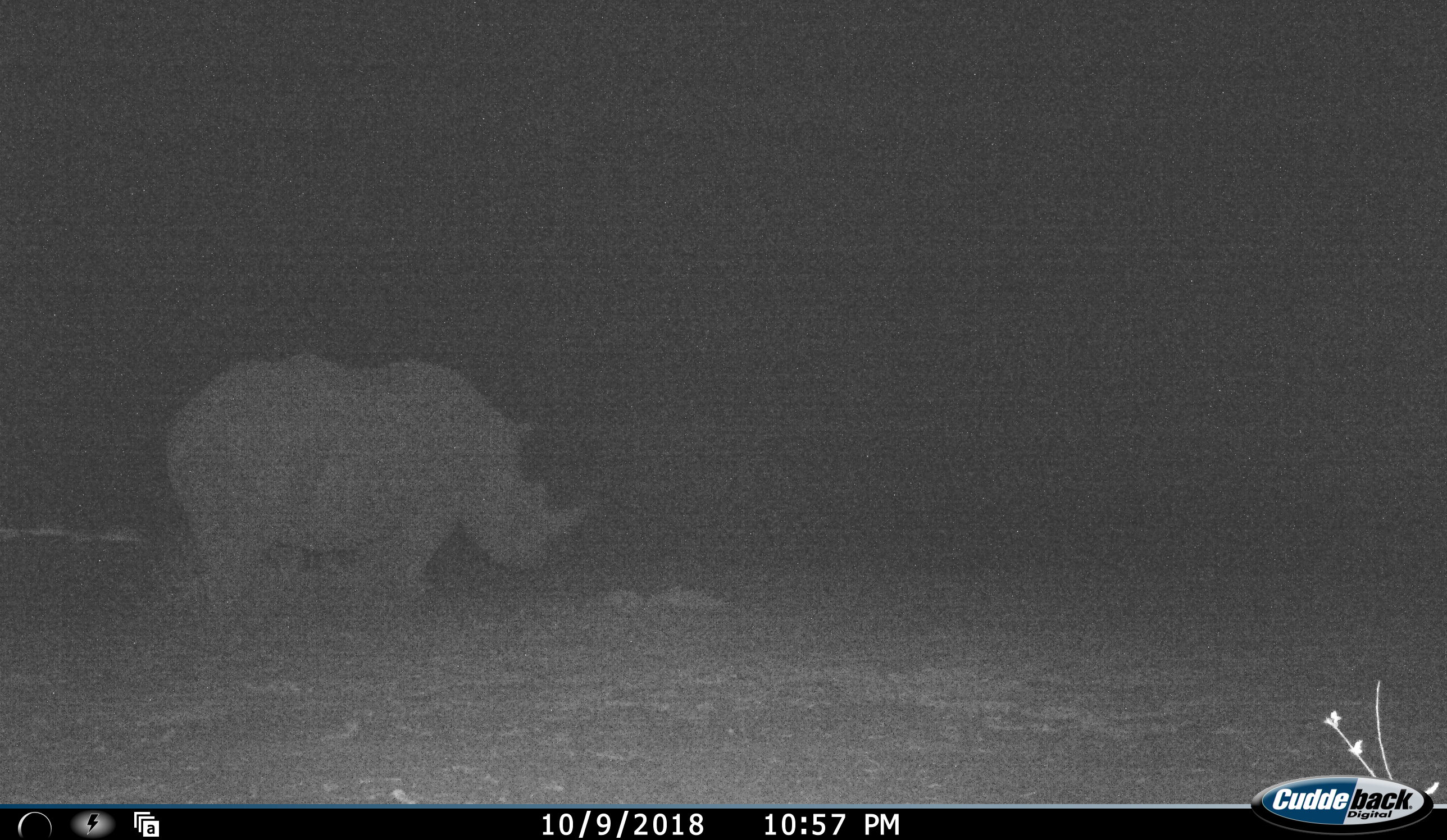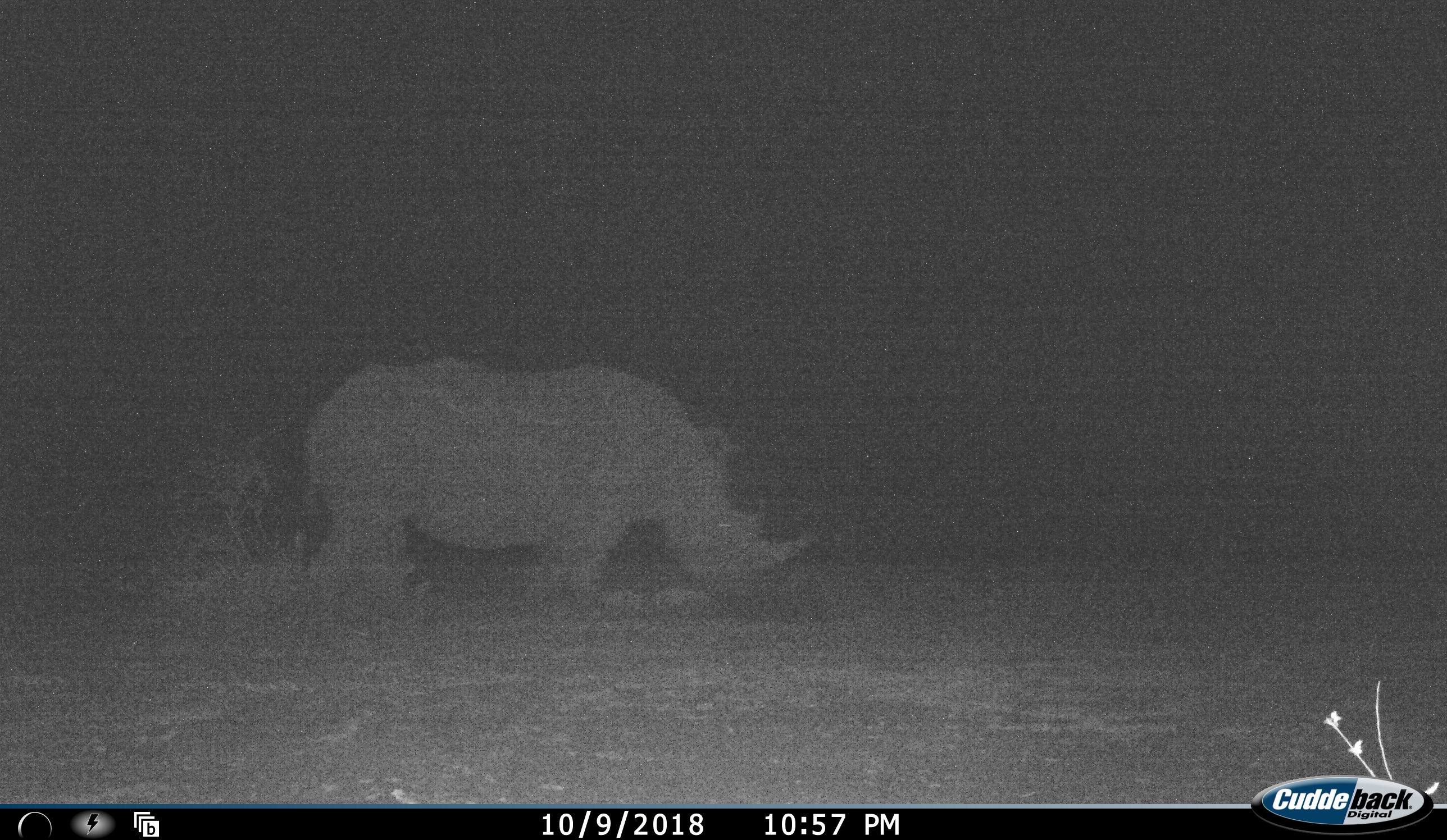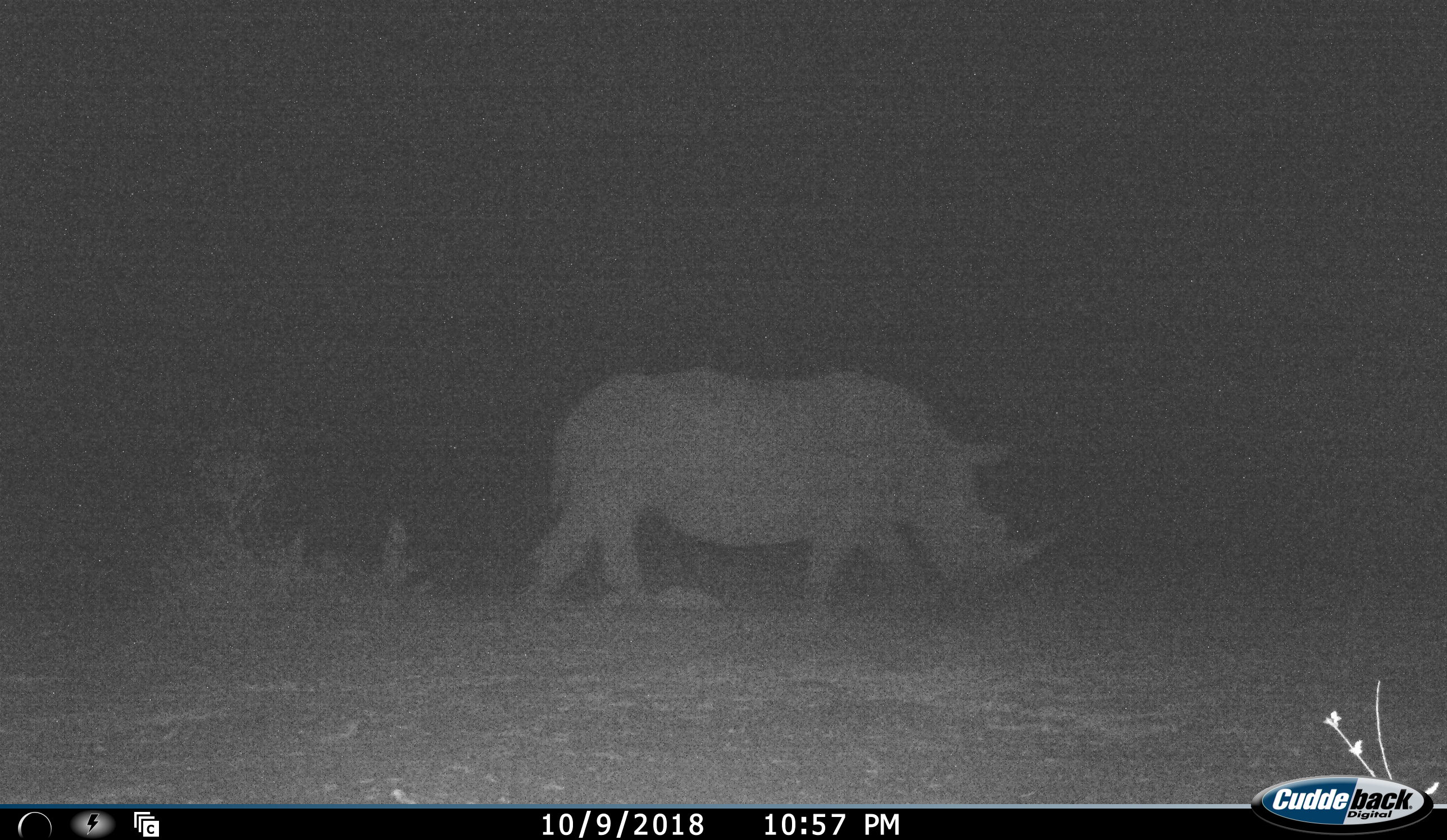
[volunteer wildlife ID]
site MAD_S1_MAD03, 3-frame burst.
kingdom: Animalia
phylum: Chordata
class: Mammalia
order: Perissodactyla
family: Rhinocerotidae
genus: Ceratotherium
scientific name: Ceratotherium simum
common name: white rhinoceros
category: rhinoceroswhite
Rhinoceroswhite (white rhinoceros) (Ceratotherium simum), count 1. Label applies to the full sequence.